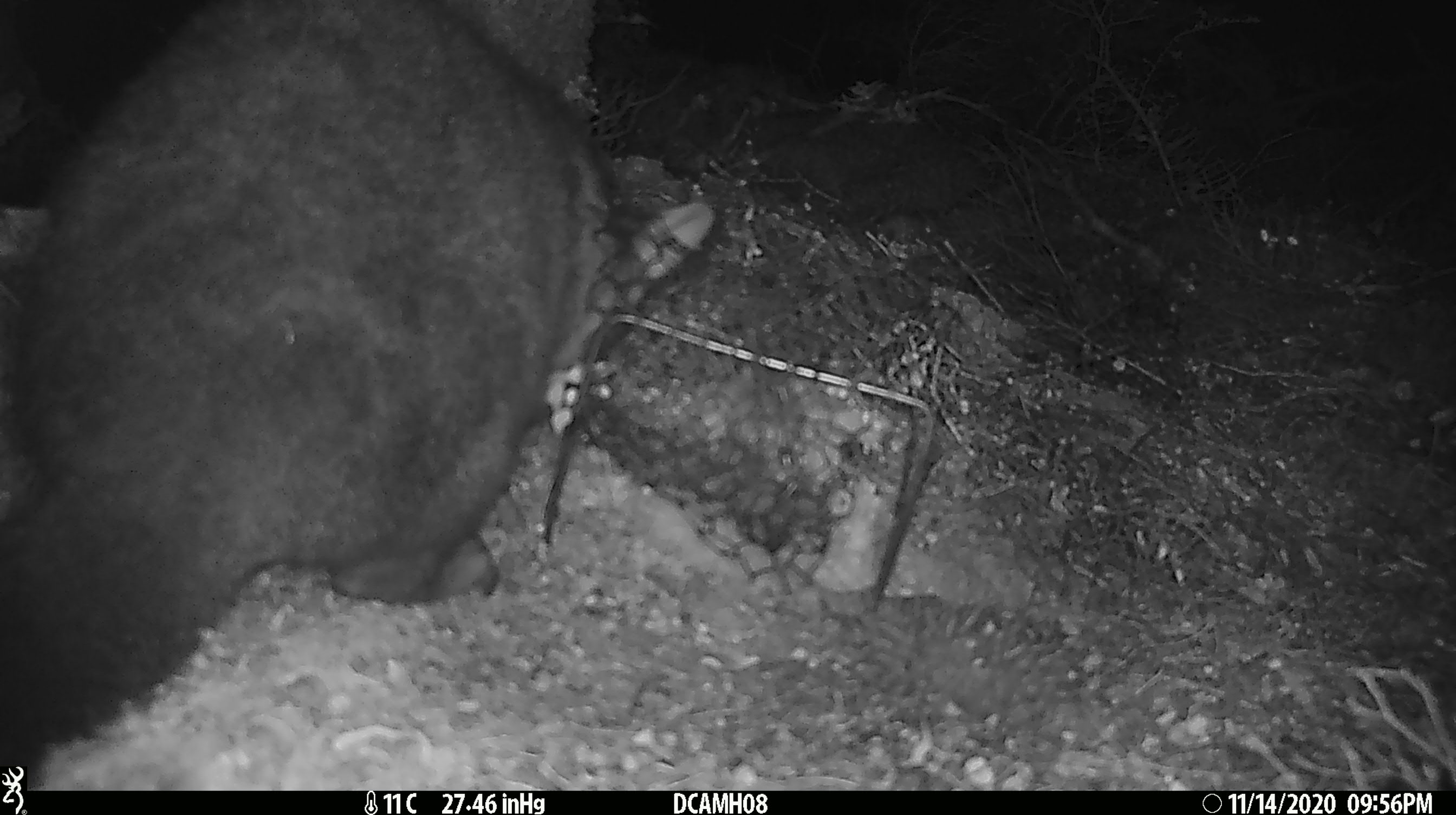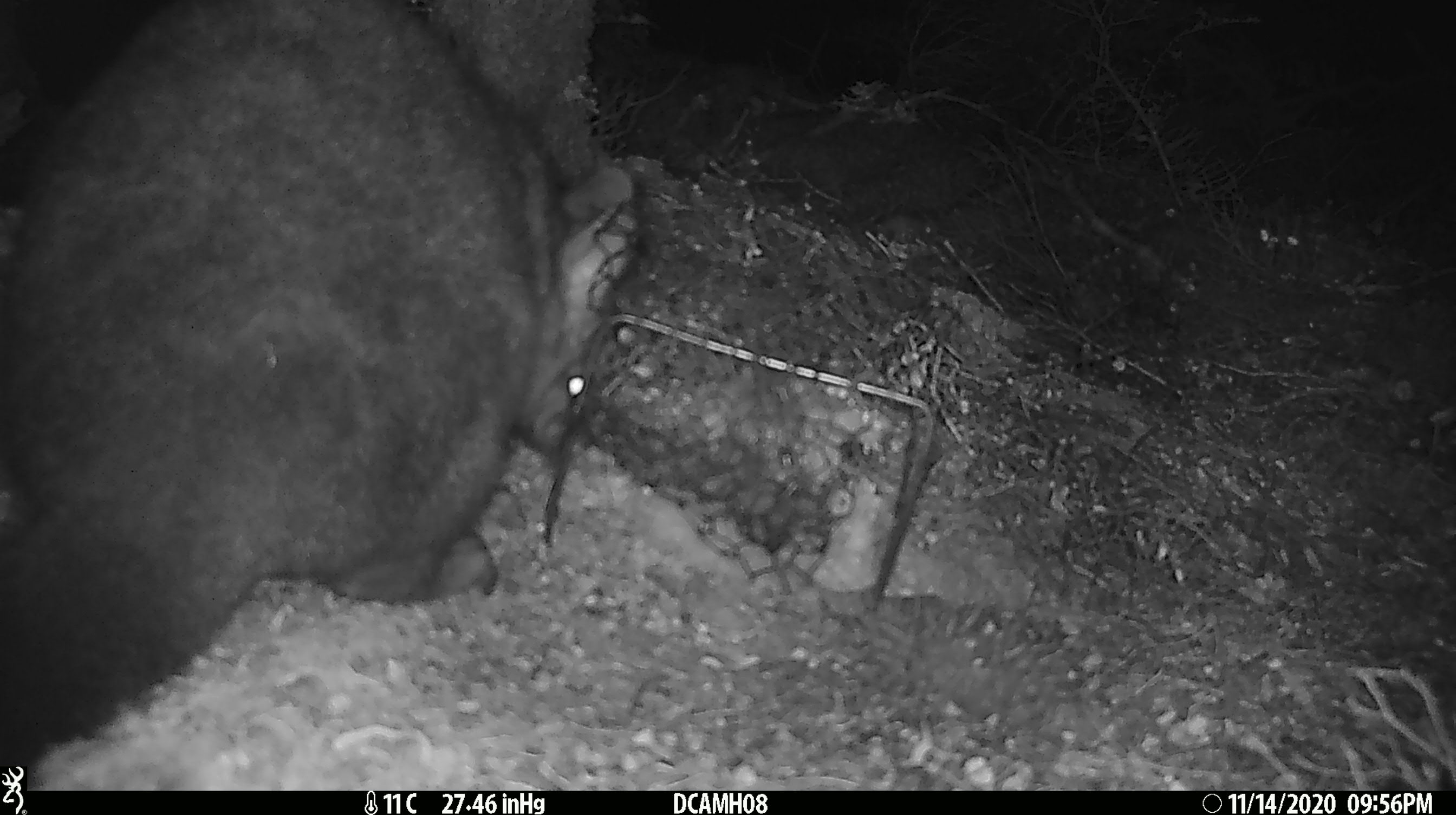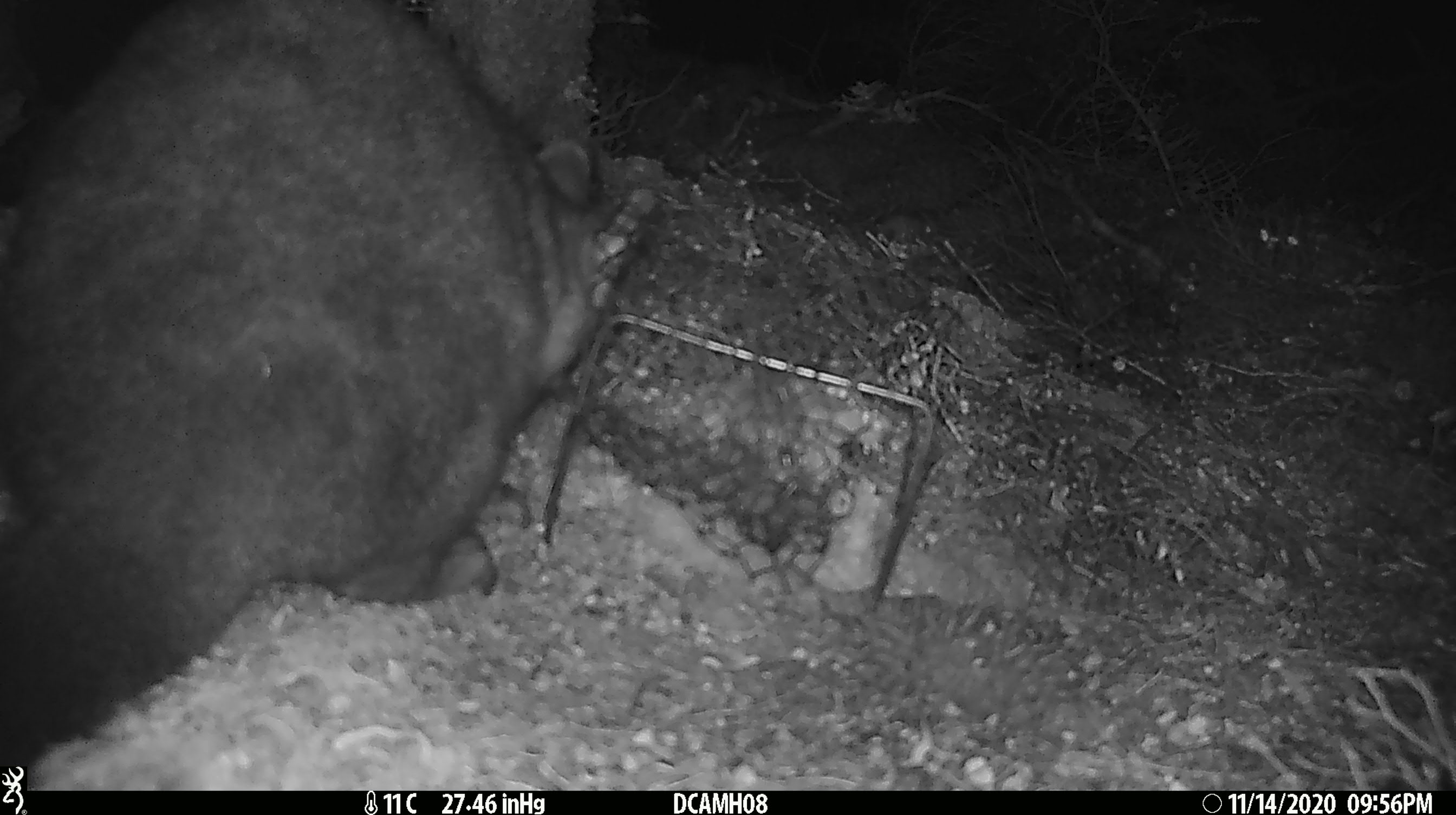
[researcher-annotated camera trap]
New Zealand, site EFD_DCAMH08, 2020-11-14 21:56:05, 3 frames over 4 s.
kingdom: Animalia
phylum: Chordata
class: Mammalia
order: Diprotodontia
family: Phalangeridae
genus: Trichosurus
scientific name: Trichosurus vulpecula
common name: common brushtail possum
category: possum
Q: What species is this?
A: Possum (common brushtail possum) (Trichosurus vulpecula).